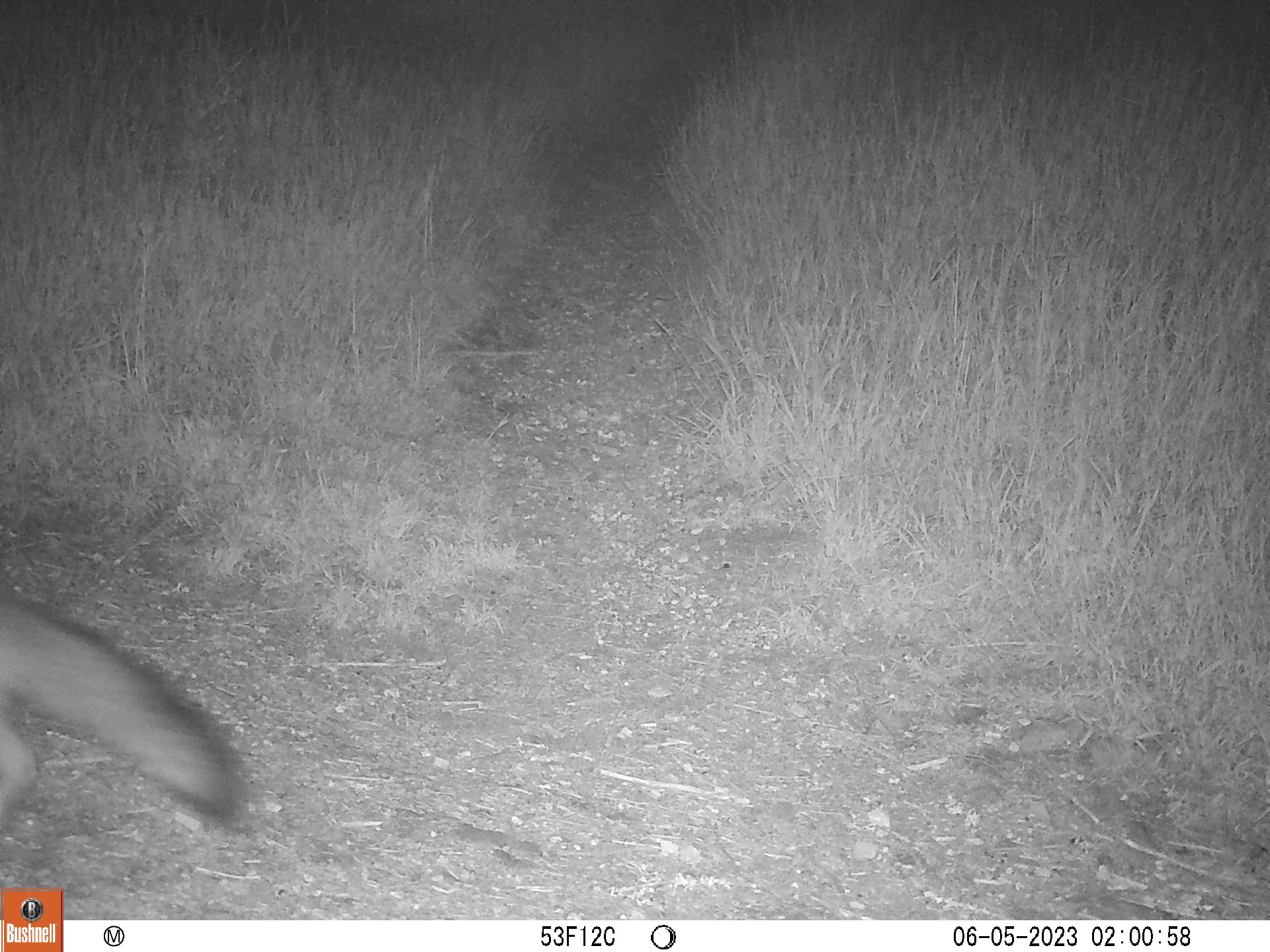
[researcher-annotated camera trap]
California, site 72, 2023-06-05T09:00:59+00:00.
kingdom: Animalia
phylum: Chordata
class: Mammalia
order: Carnivora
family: Canidae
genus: Urocyon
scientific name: Urocyon cinereoargenteus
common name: gray fox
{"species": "gray fox (Urocyon cinereoargenteus)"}